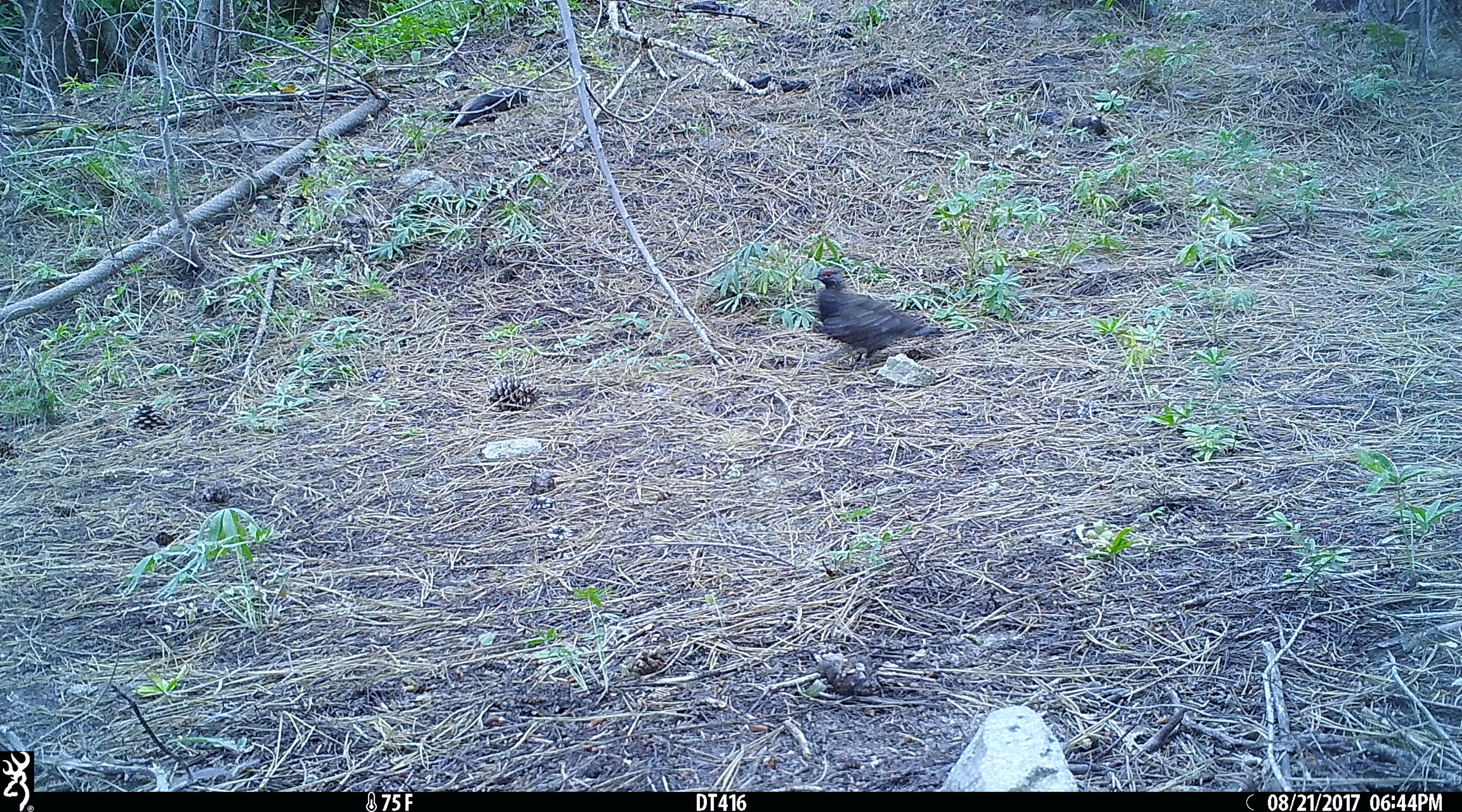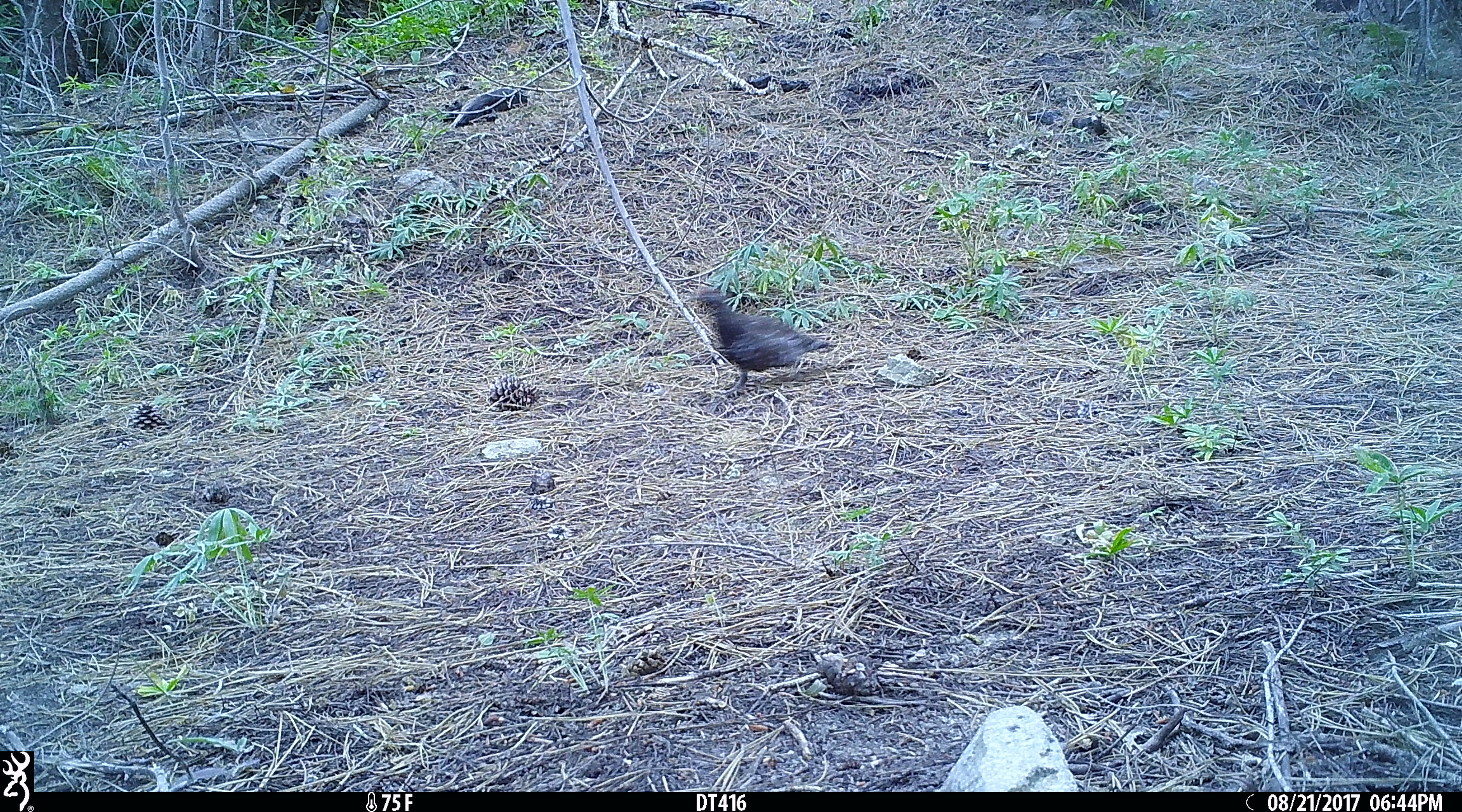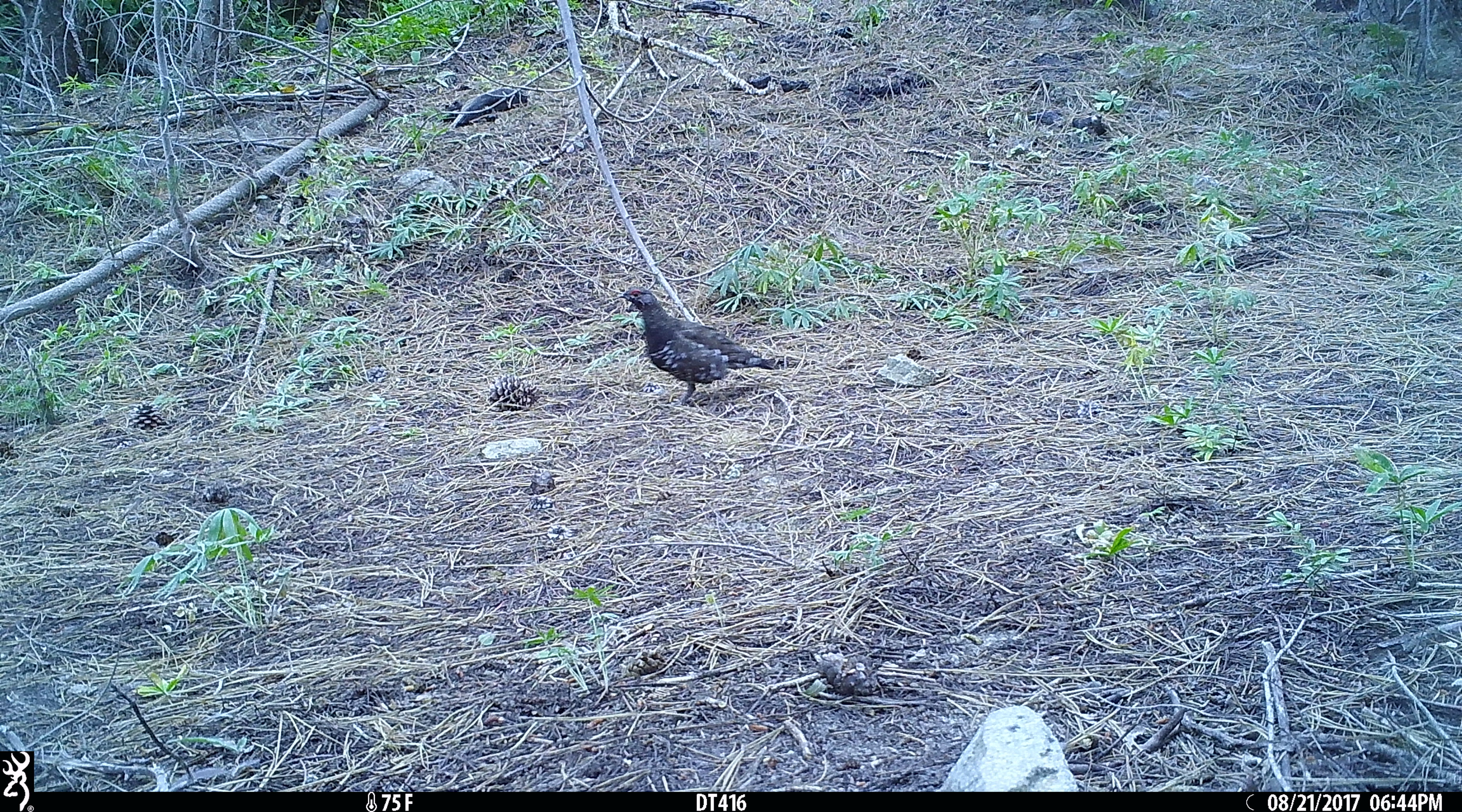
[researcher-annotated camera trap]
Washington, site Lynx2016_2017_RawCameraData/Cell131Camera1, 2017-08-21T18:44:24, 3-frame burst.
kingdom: Animalia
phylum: Chordata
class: Aves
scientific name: Aves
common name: birds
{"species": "Aves (birds)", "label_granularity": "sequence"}